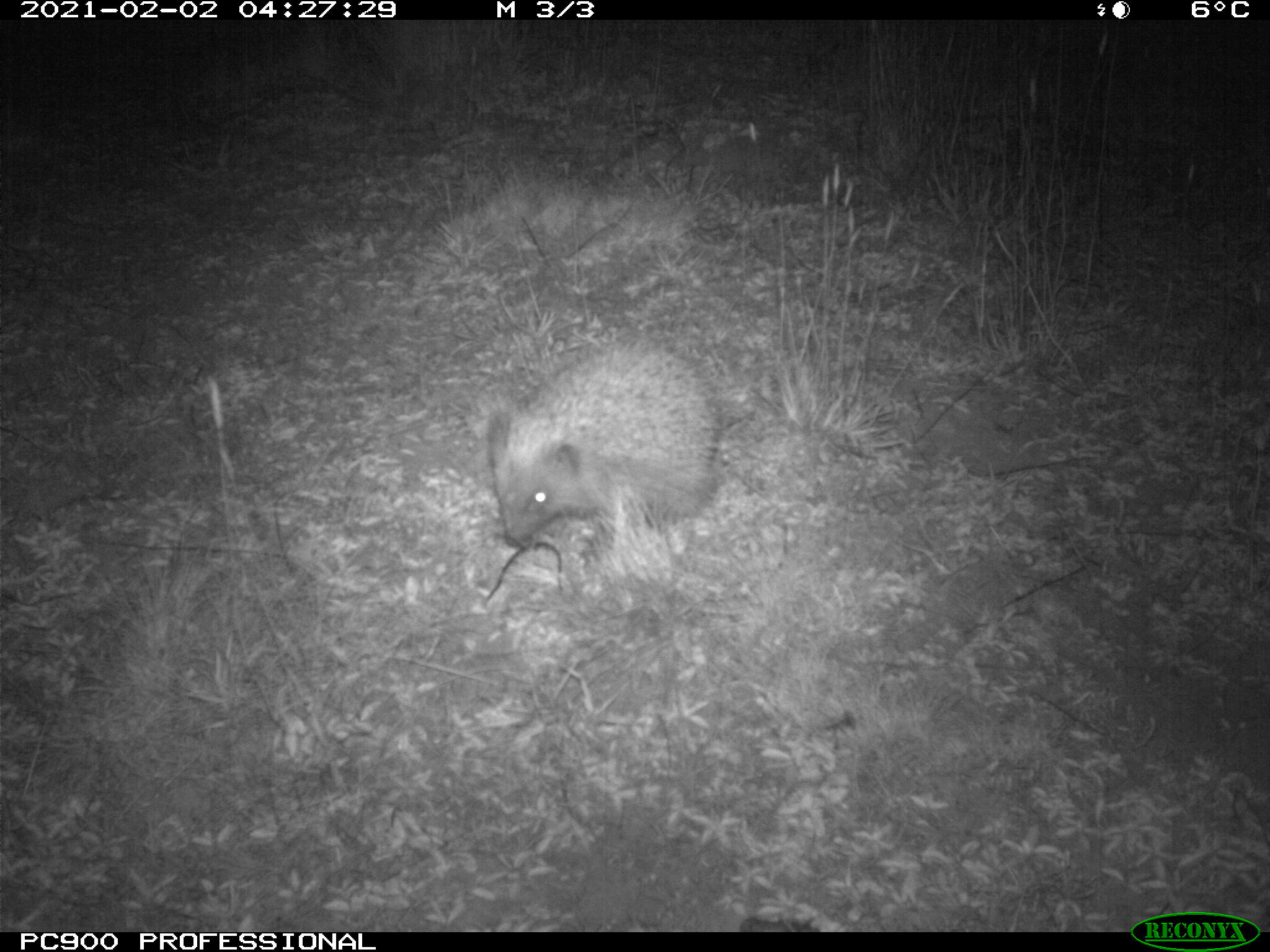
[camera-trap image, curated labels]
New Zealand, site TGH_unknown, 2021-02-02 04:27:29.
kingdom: Animalia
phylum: Chordata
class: Mammalia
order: Eulipotyphla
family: Erinaceidae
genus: Erinaceus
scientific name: Erinaceus europaeus europaeus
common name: european hedgehog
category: hedgehog